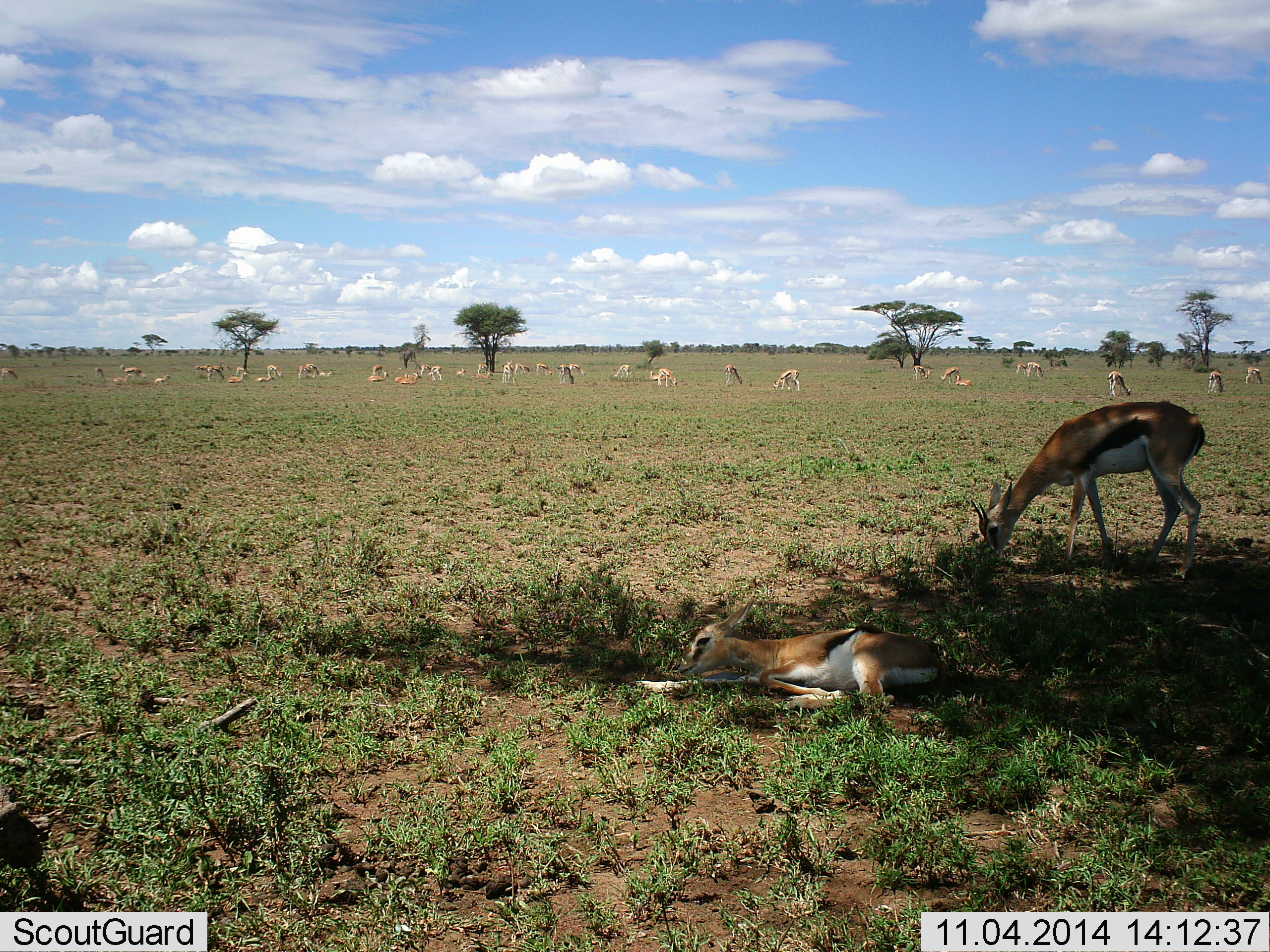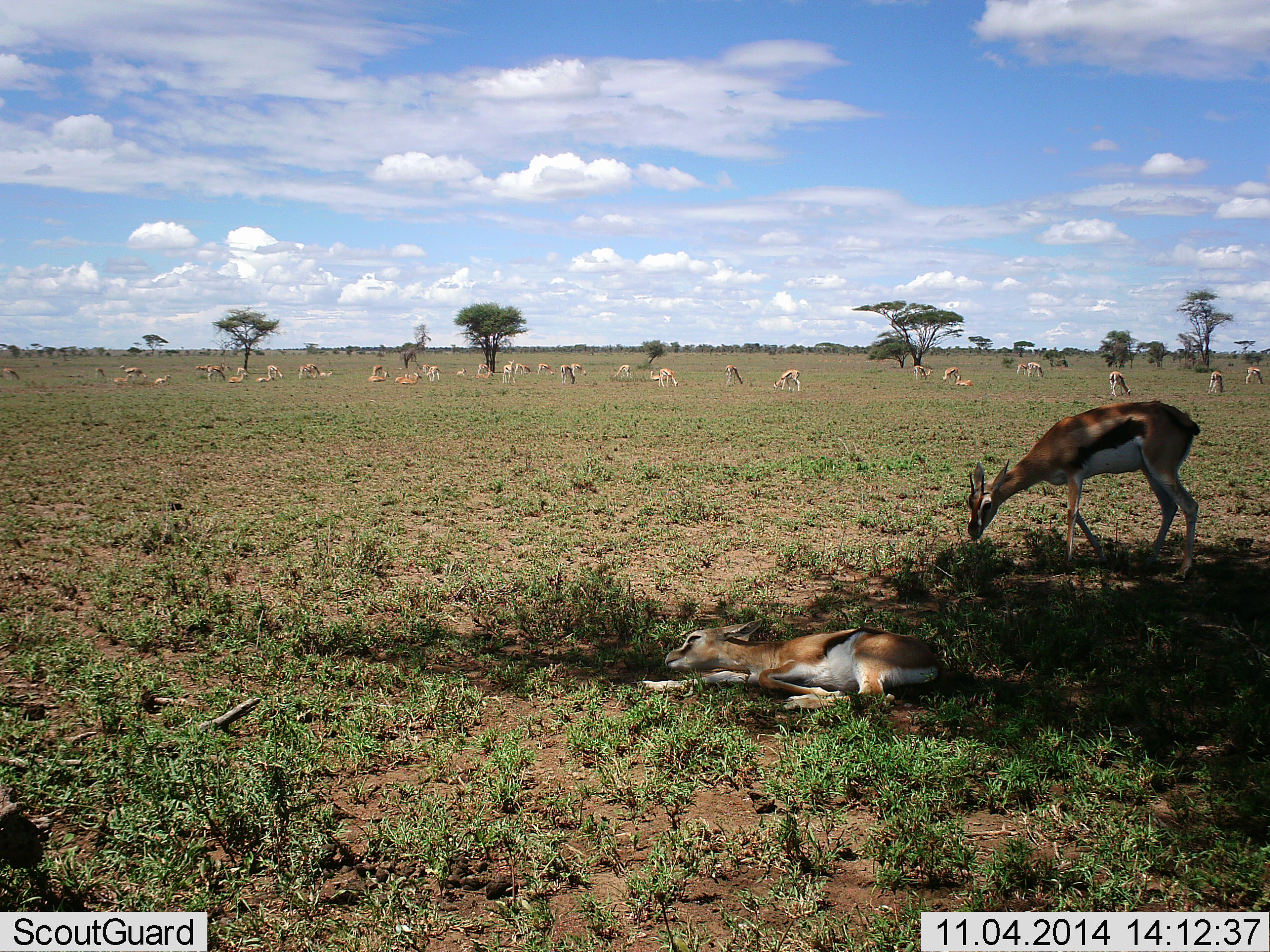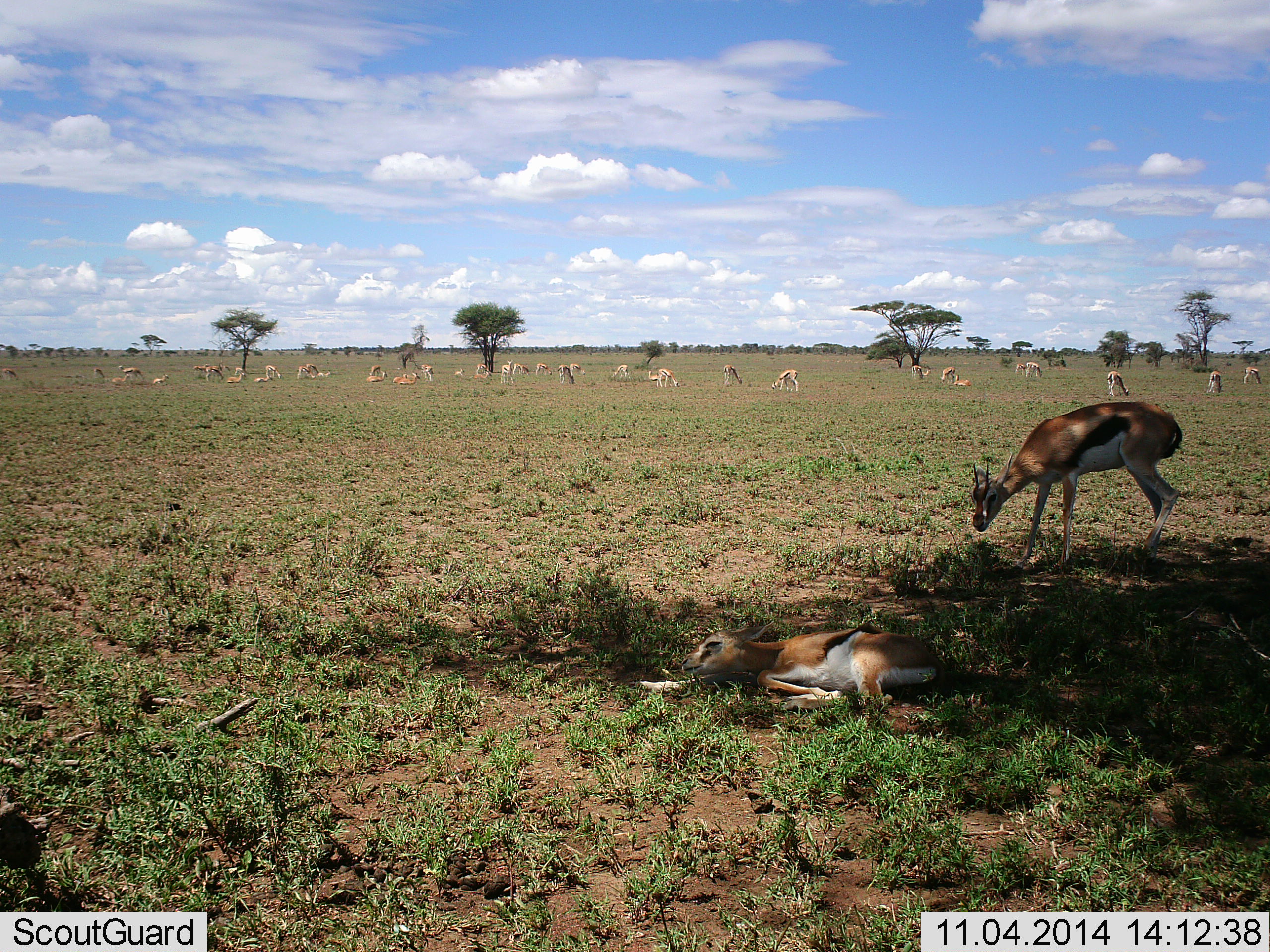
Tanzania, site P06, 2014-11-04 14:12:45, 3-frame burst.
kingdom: Animalia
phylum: Chordata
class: Mammalia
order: Artiodactyla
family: Bovidae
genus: Eudorcas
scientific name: Eudorcas thomsonii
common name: thomson's gazelle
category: gazellethomsons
Gazellethomsons (thomson's gazelle) (Eudorcas thomsonii), count 11-50. Behavior (volunteer vote fractions): standing 45%, resting 100%, moving 27%, interacting 9%. Young present (vote fraction): 9%. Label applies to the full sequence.